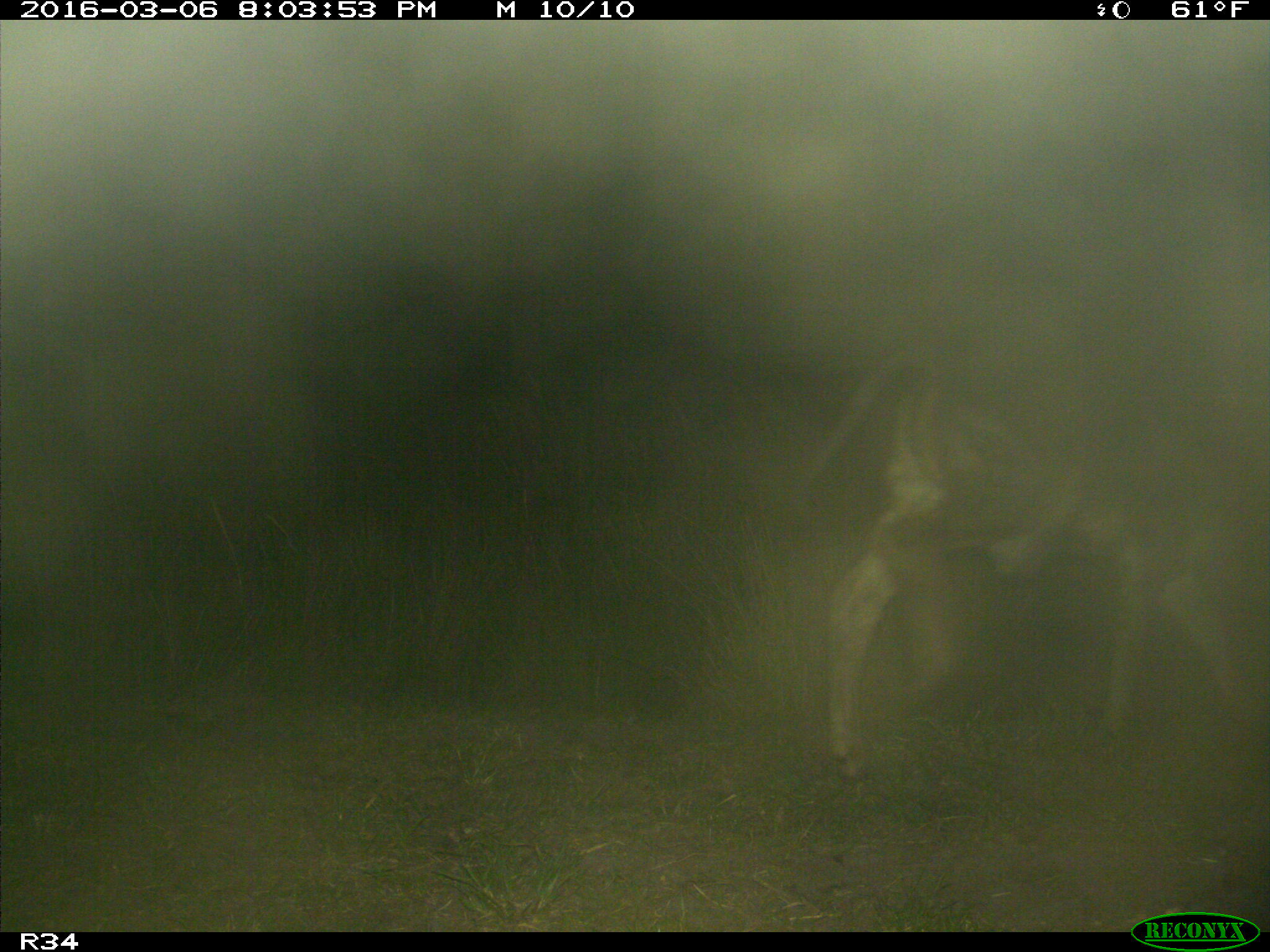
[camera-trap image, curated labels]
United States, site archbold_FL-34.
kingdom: Animalia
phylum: Chordata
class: Mammalia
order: Artiodactyla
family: Bovidae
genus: Bos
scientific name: Bos taurus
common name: domestic cow